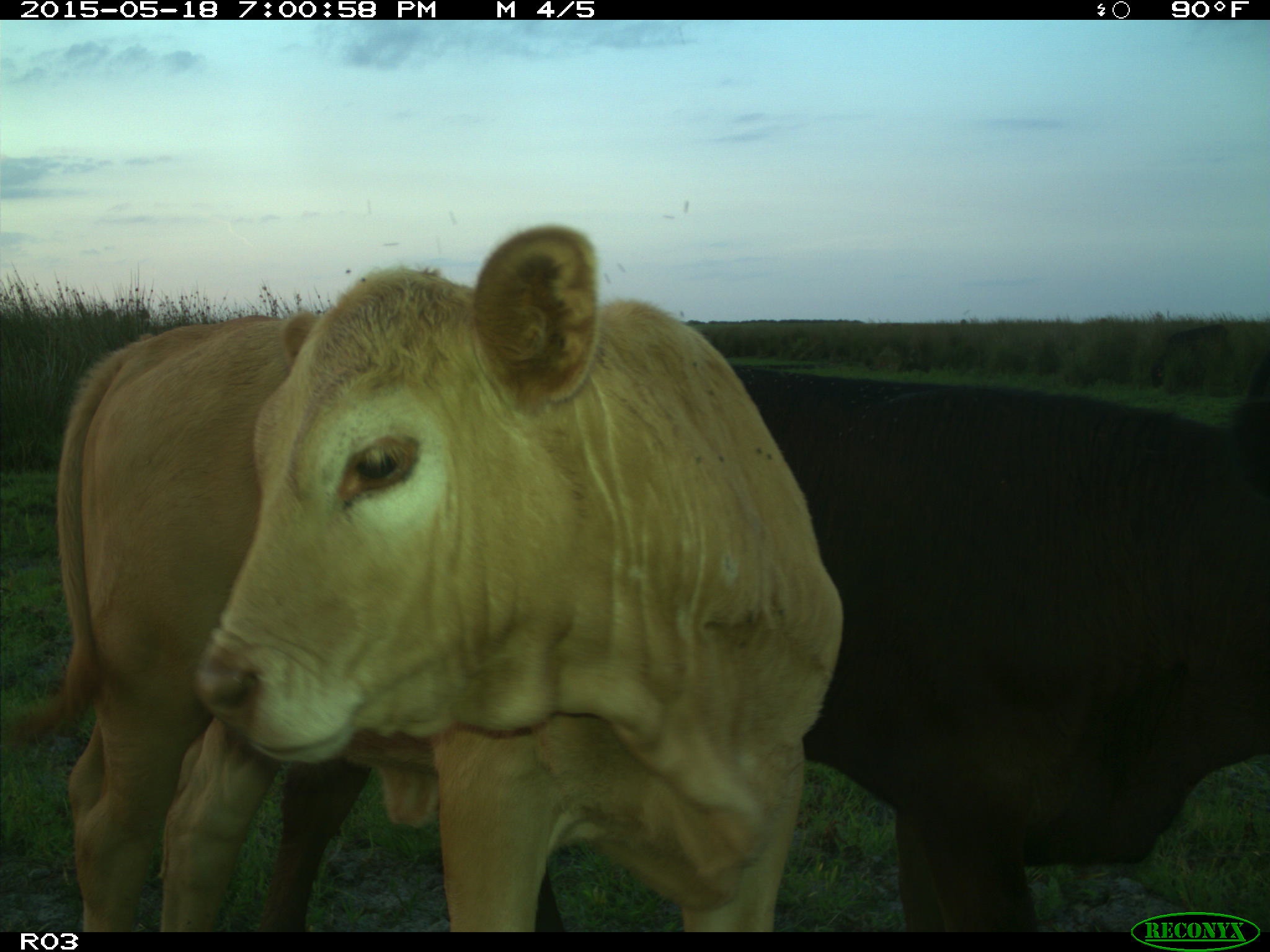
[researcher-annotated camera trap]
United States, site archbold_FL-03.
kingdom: Animalia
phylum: Chordata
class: Mammalia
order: Artiodactyla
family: Bovidae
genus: Bos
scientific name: Bos taurus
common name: domestic cow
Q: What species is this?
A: Bos taurus (domestic cow).